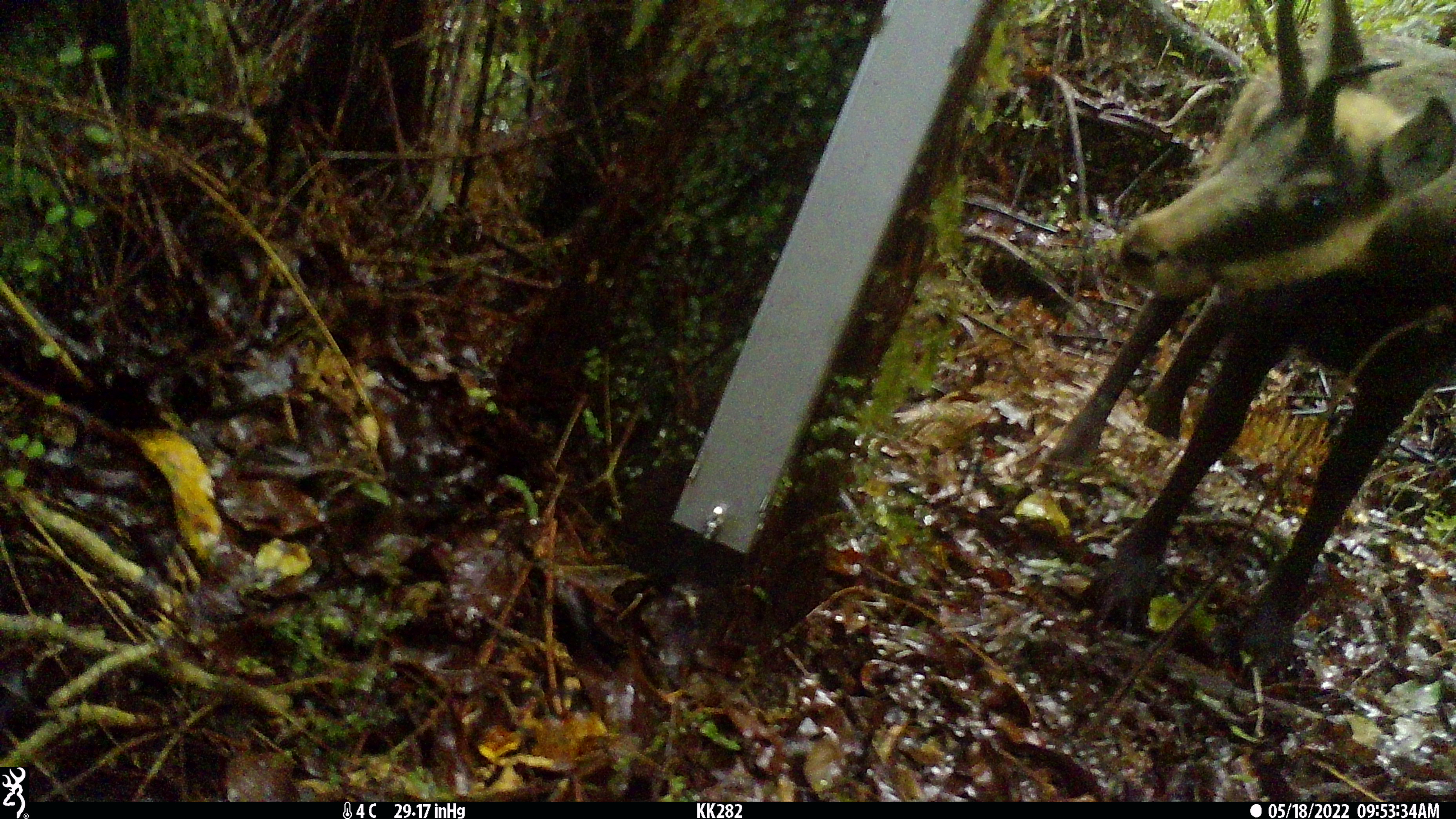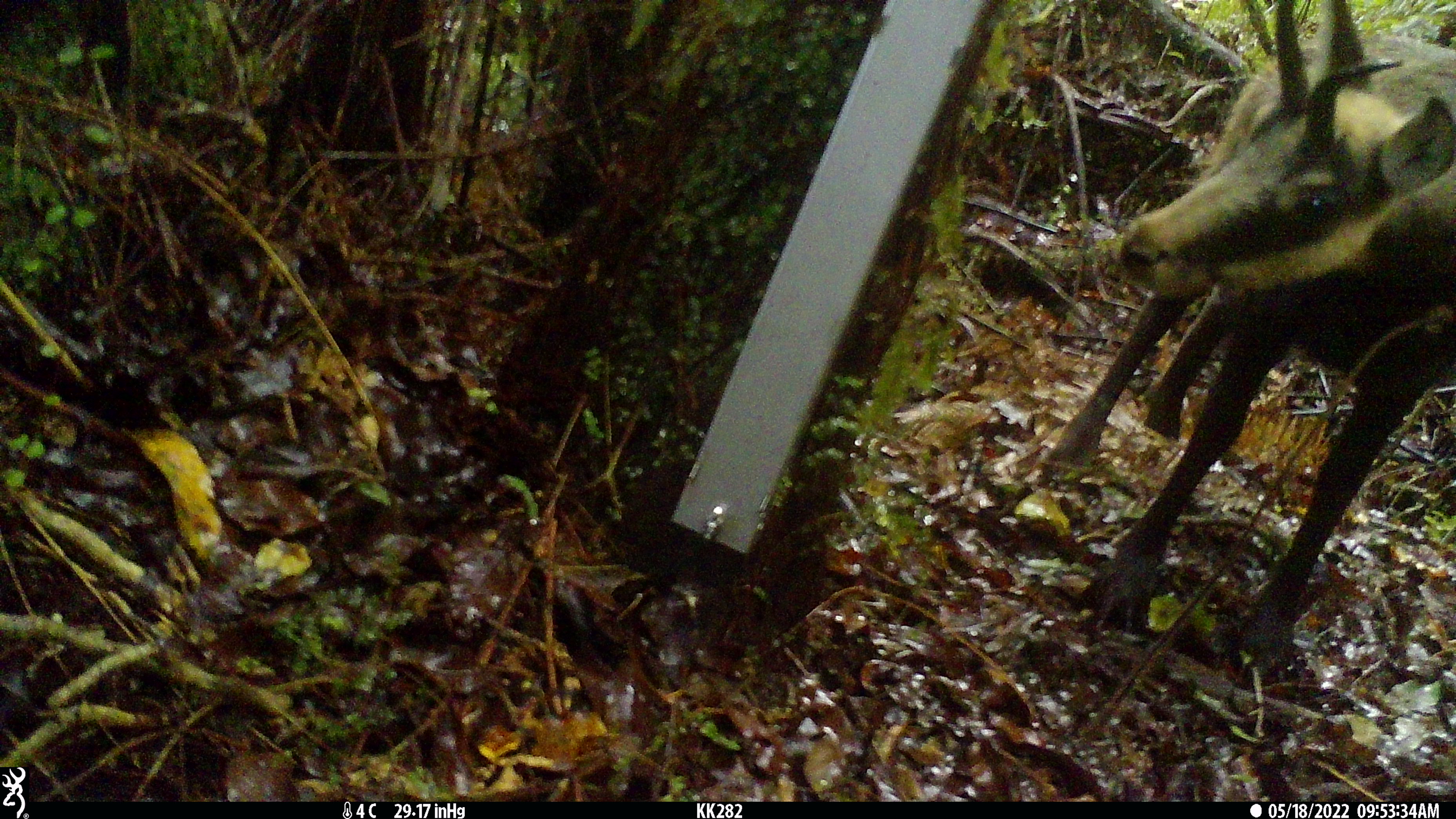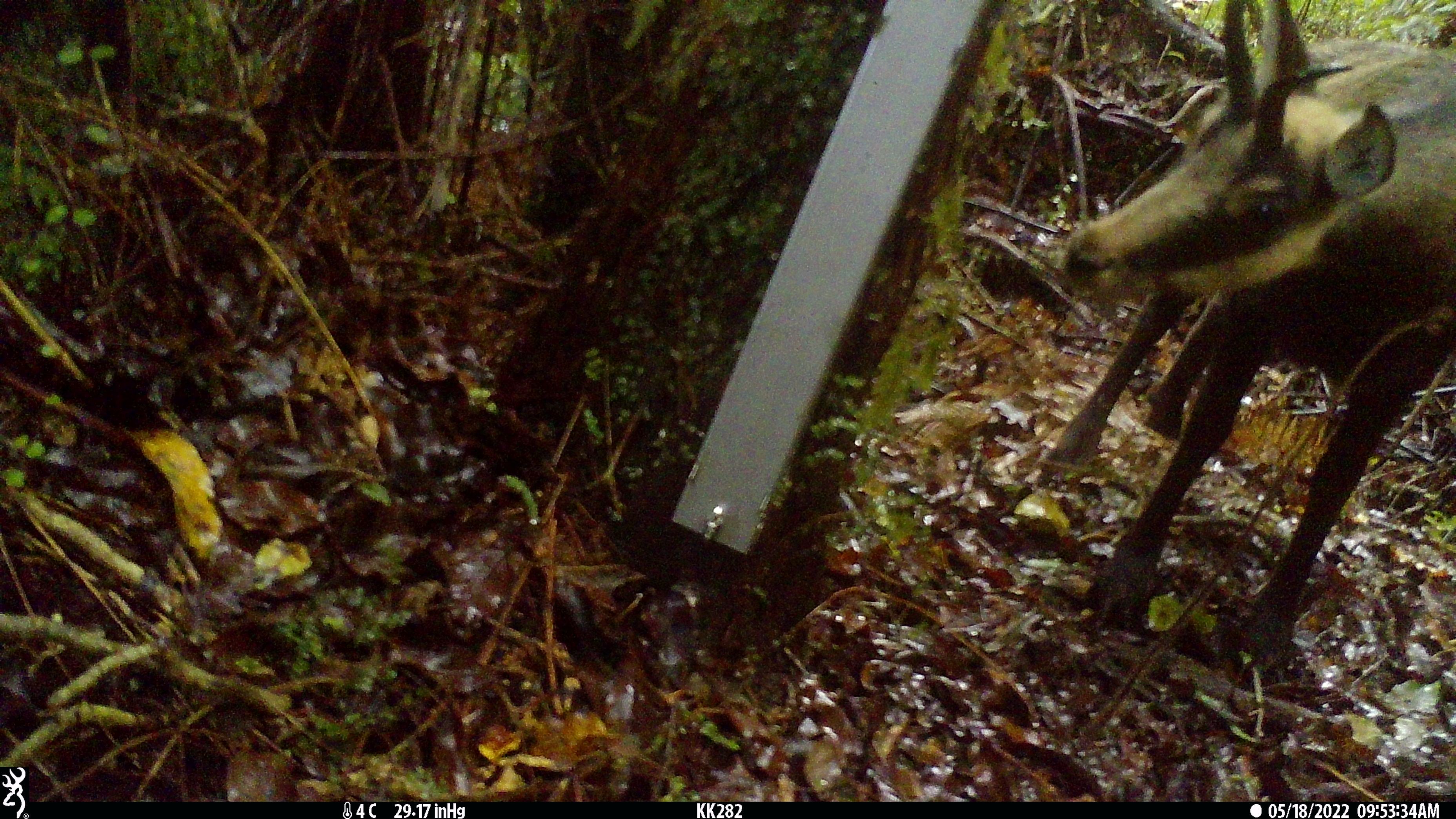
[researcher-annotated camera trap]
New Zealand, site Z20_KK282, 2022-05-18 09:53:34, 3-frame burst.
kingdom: Animalia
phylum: Chordata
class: Mammalia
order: Artiodactyla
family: Bovidae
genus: Rupicapra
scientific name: Rupicapra rupicapra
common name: alpine chamois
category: chamois